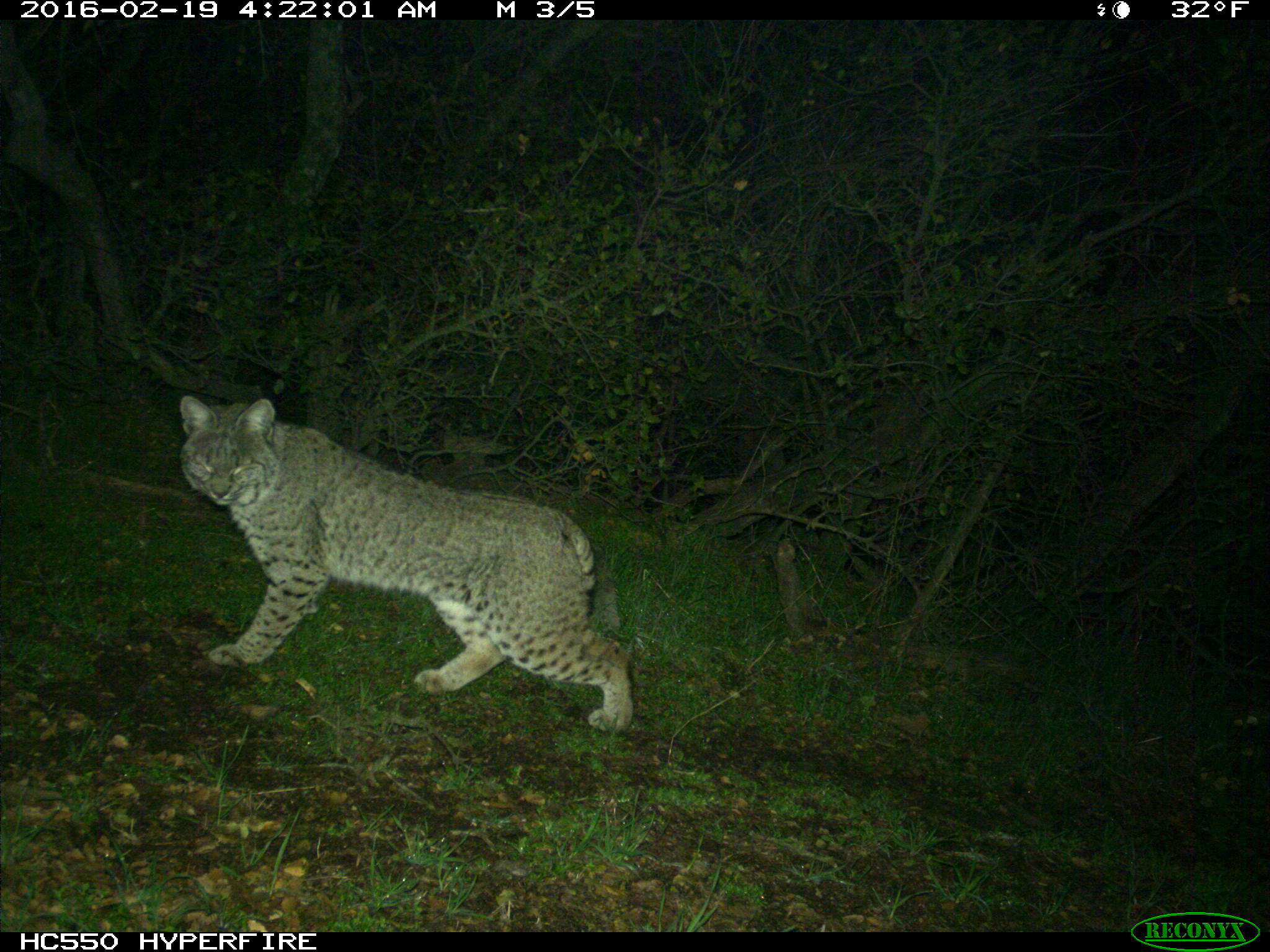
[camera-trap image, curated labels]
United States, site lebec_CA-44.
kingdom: Animalia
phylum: Chordata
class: Mammalia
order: Carnivora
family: Felidae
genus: Lynx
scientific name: Lynx rufus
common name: bobcat